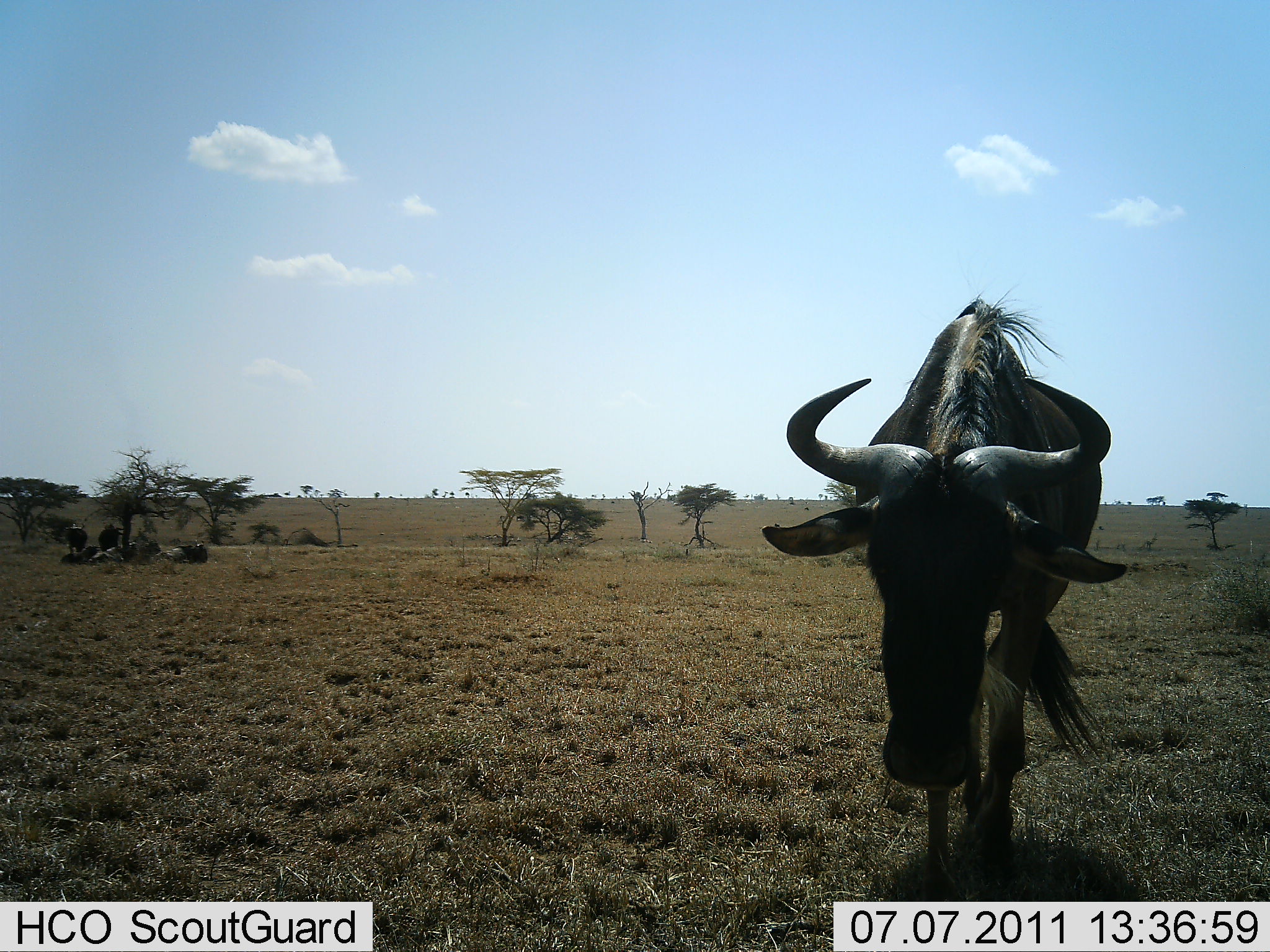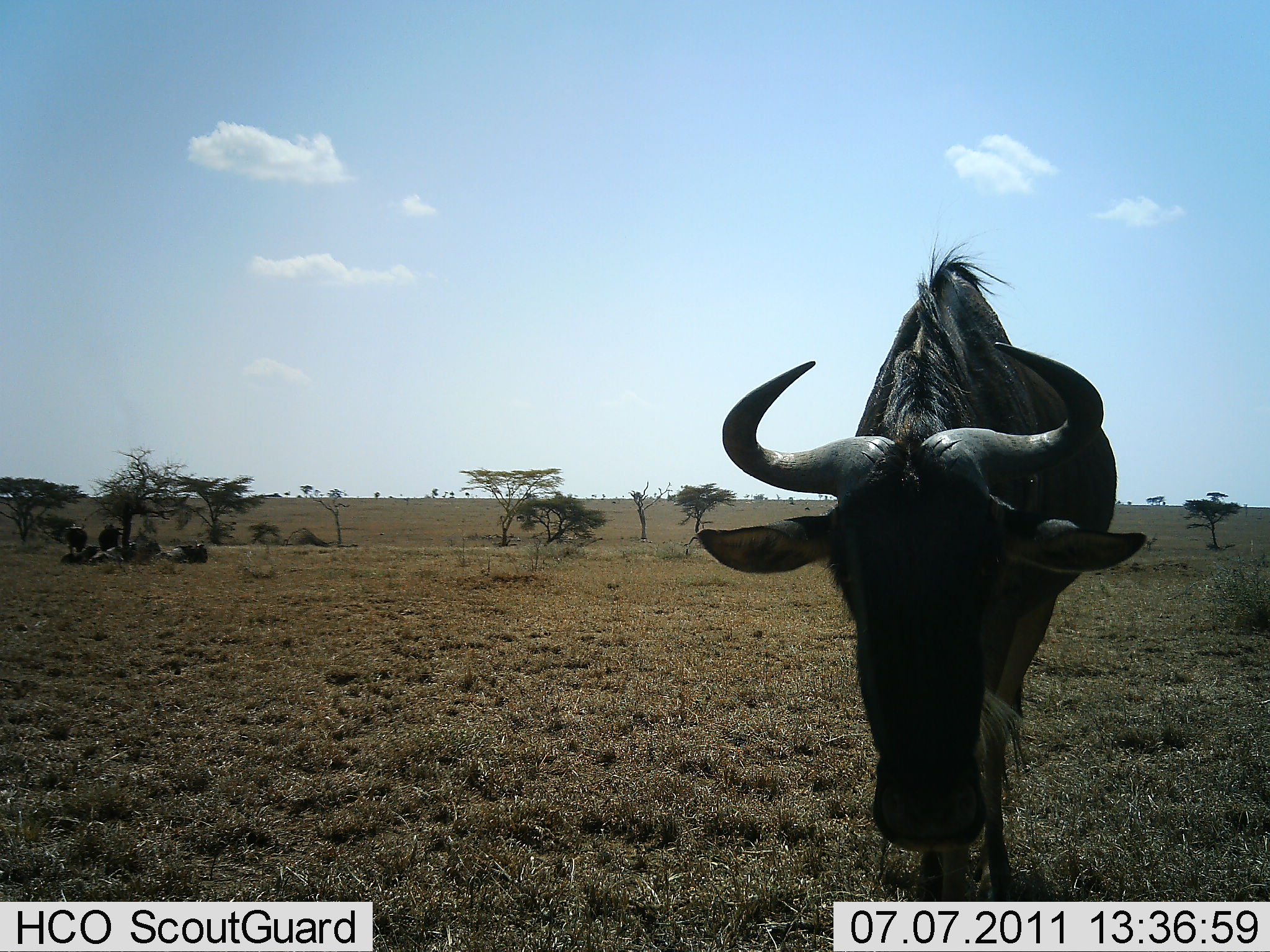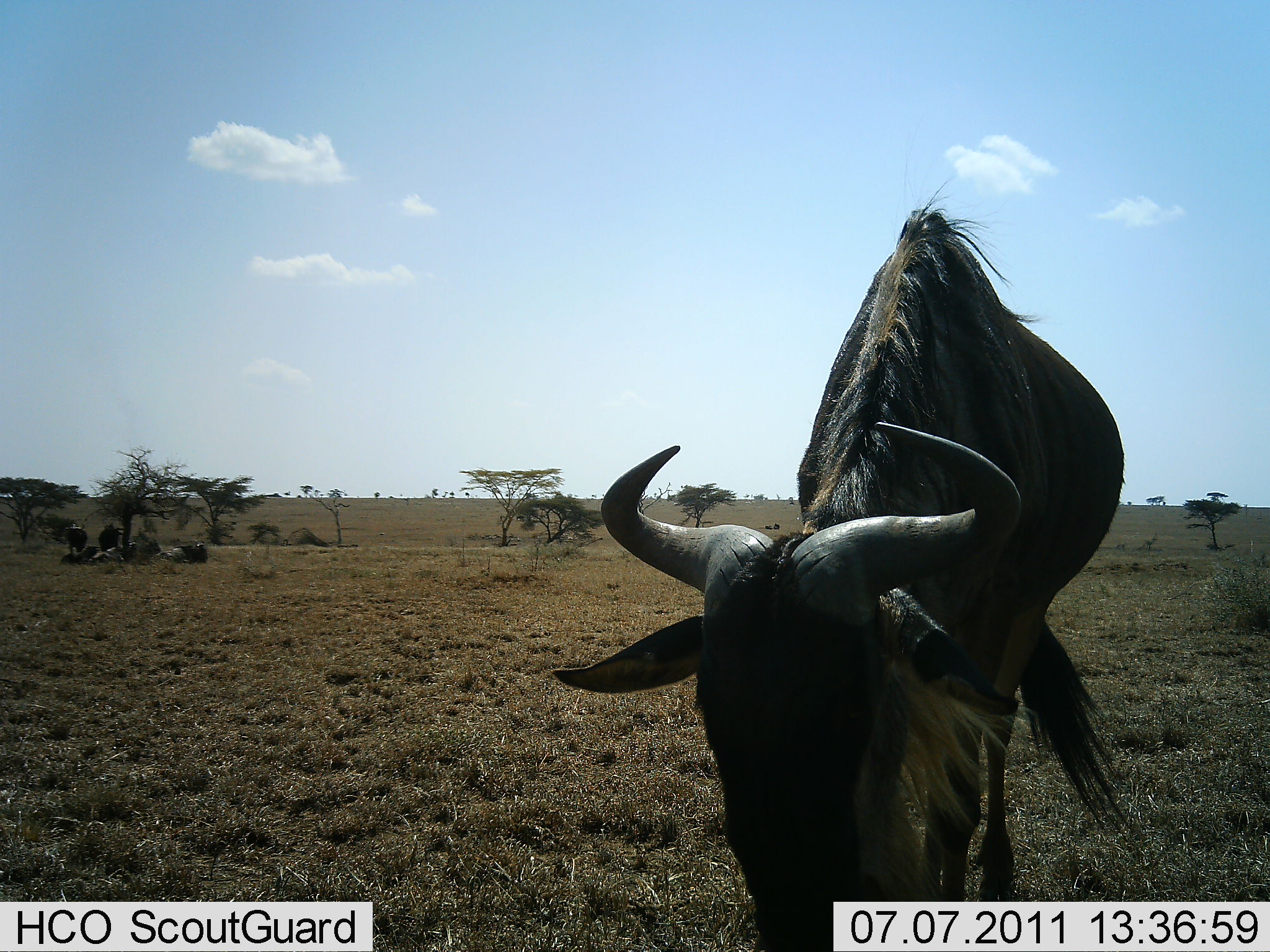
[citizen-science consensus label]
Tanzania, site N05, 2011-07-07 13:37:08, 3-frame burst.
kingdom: Animalia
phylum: Chordata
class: Mammalia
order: Artiodactyla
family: Bovidae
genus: Connochaetes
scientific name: Connochaetes taurinus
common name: blue wildebeest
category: wildebeest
Wildebeest (blue wildebeest) (Connochaetes taurinus), count 1. Behavior (volunteer vote fractions): standing 64%, resting 36%, moving 45%, interacting 0%. Young present (vote fraction): 0%. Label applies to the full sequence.